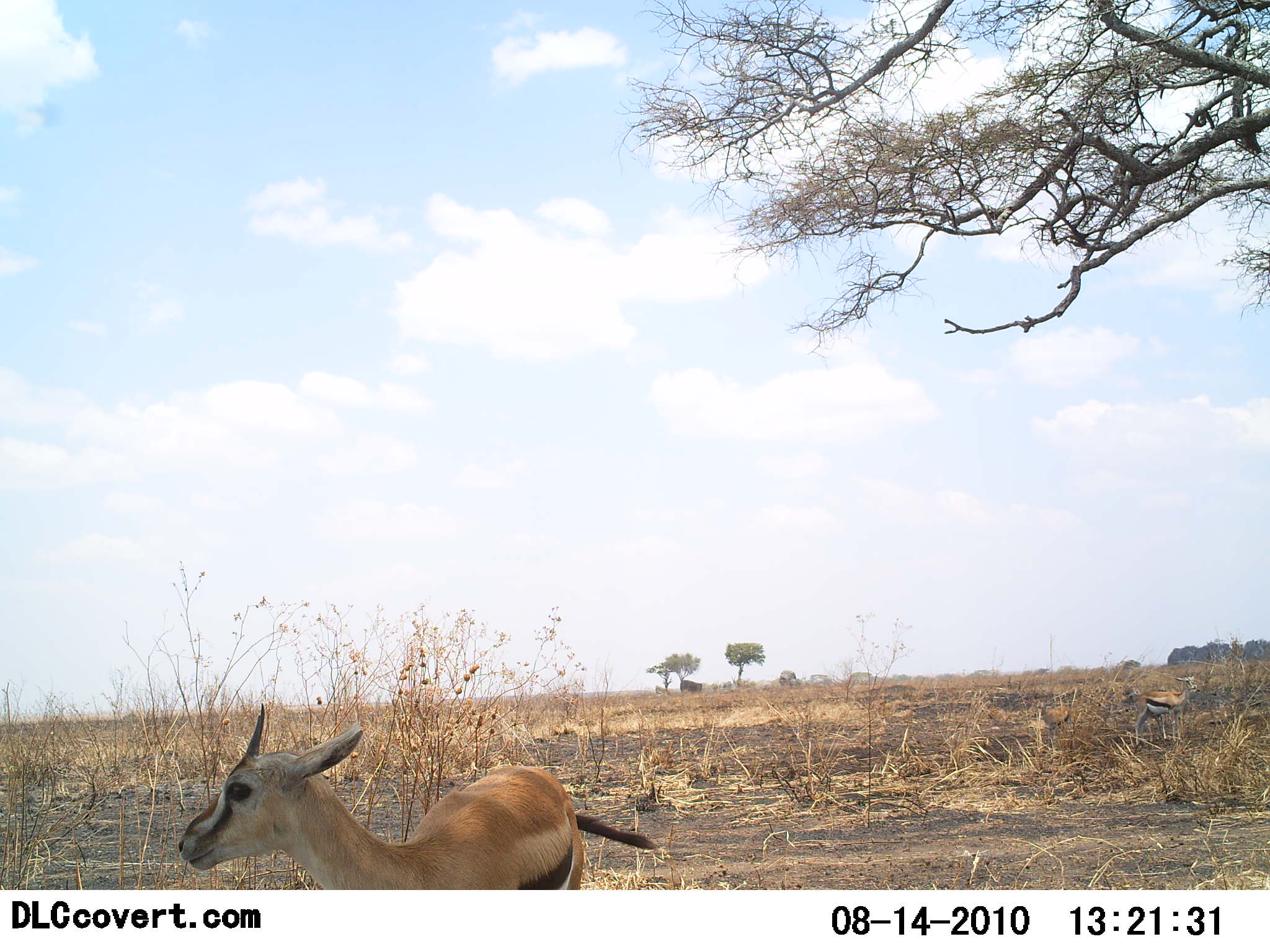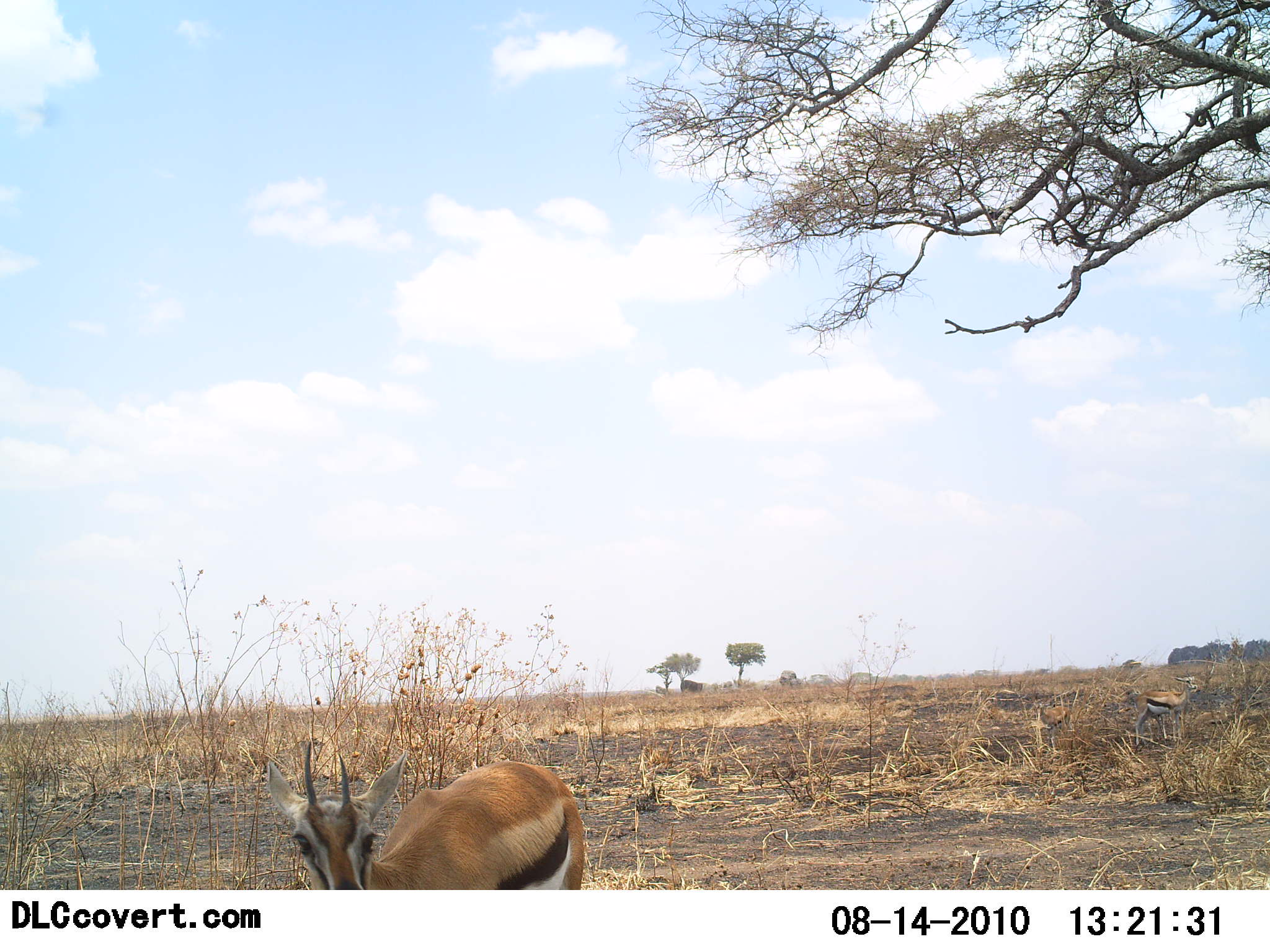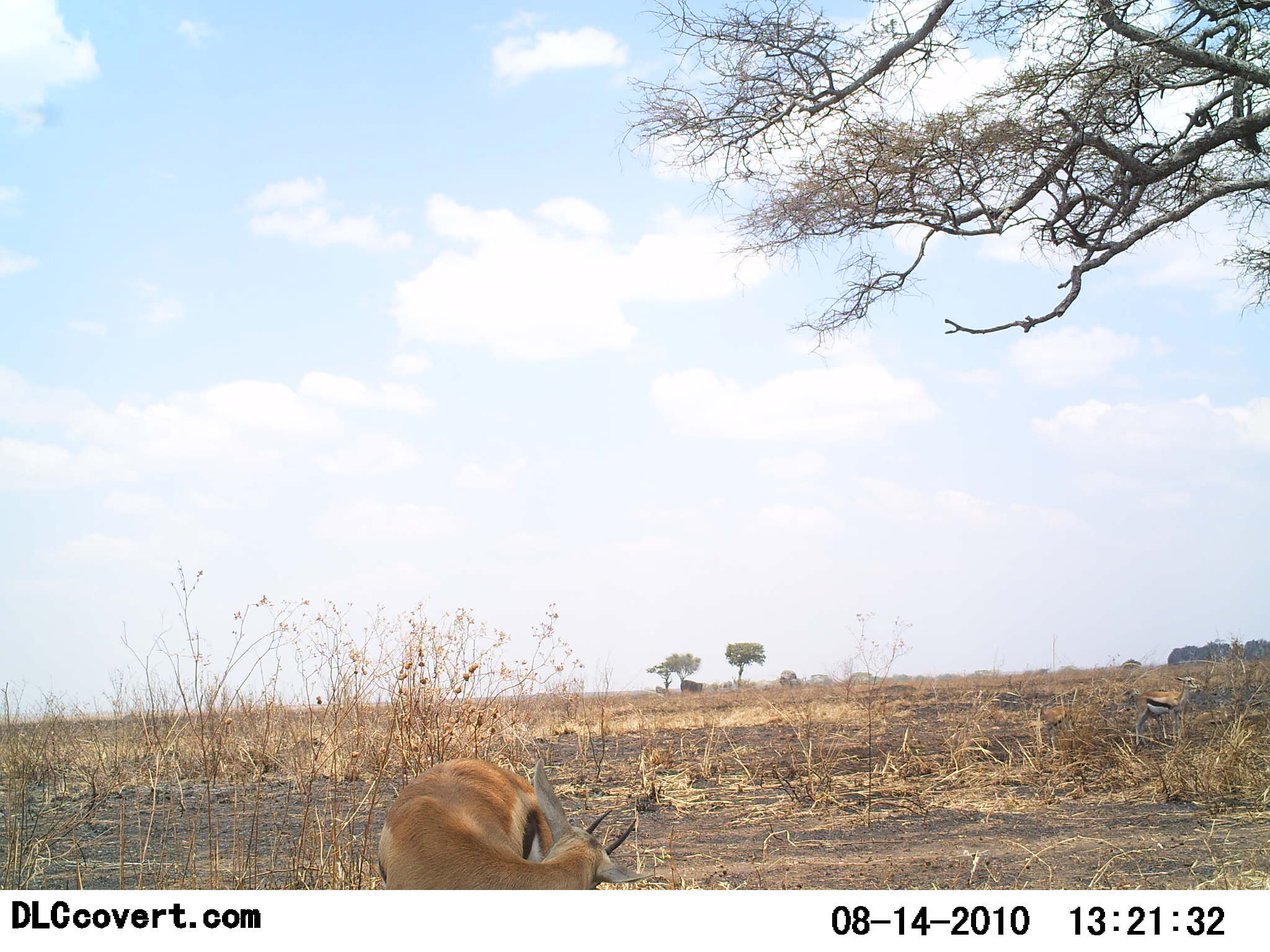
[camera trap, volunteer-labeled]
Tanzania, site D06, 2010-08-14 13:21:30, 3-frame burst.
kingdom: Animalia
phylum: Chordata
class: Mammalia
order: Artiodactyla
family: Bovidae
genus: Eudorcas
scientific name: Eudorcas thomsonii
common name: thomson's gazelle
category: gazellethomsons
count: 1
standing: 80%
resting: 0%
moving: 20%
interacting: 0%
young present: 7%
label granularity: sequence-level